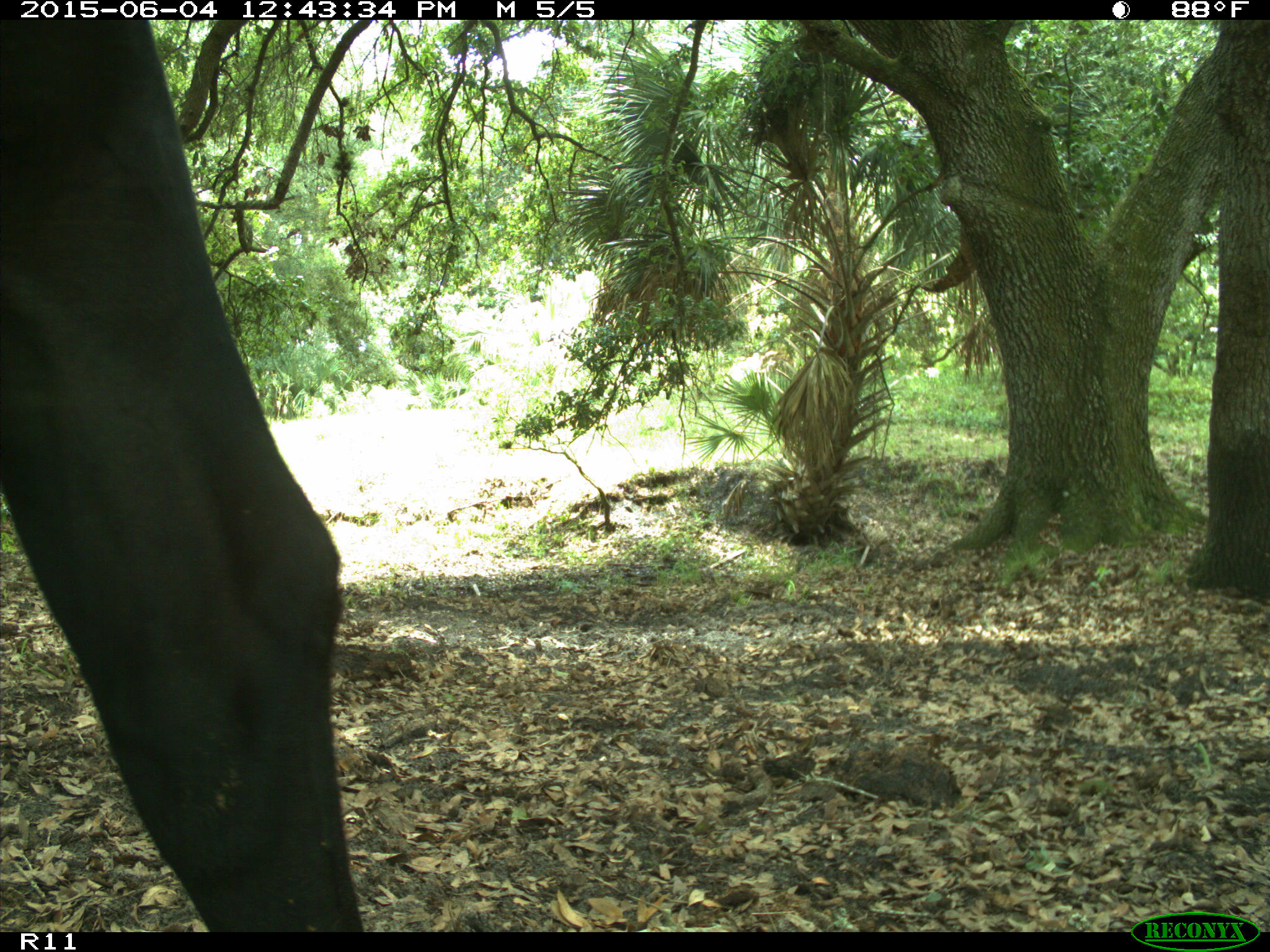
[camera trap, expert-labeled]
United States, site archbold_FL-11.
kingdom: Animalia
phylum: Chordata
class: Mammalia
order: Artiodactyla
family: Bovidae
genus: Bos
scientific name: Bos taurus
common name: domestic cow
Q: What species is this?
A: Bos taurus (domestic cow).